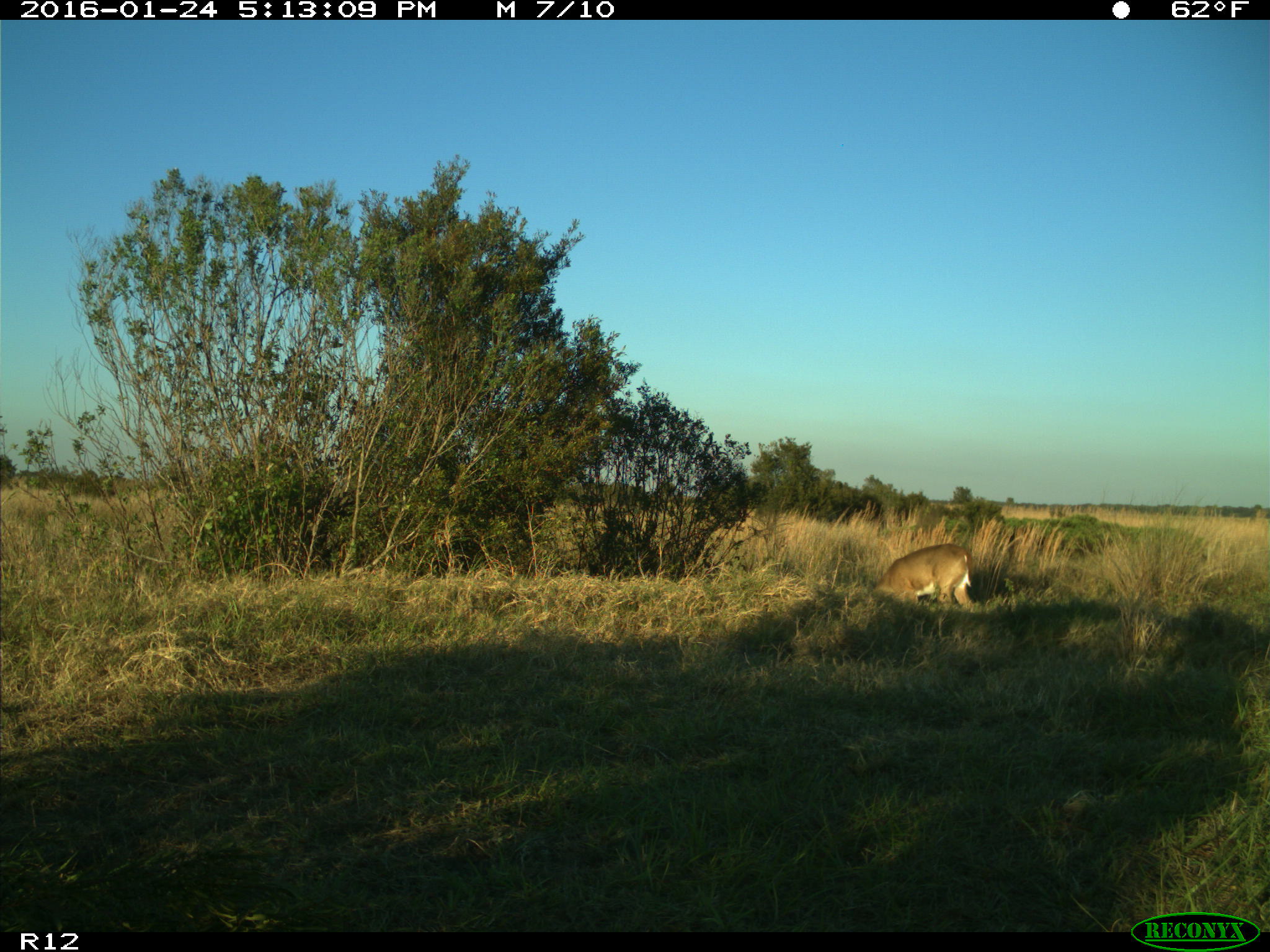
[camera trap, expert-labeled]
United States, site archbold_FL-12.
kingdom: Animalia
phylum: Chordata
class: Mammalia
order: Artiodactyla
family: Cervidae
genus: Odocoileus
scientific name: Odocoileus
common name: deer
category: unidentified deer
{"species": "unidentified deer (deer) (Odocoileus)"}